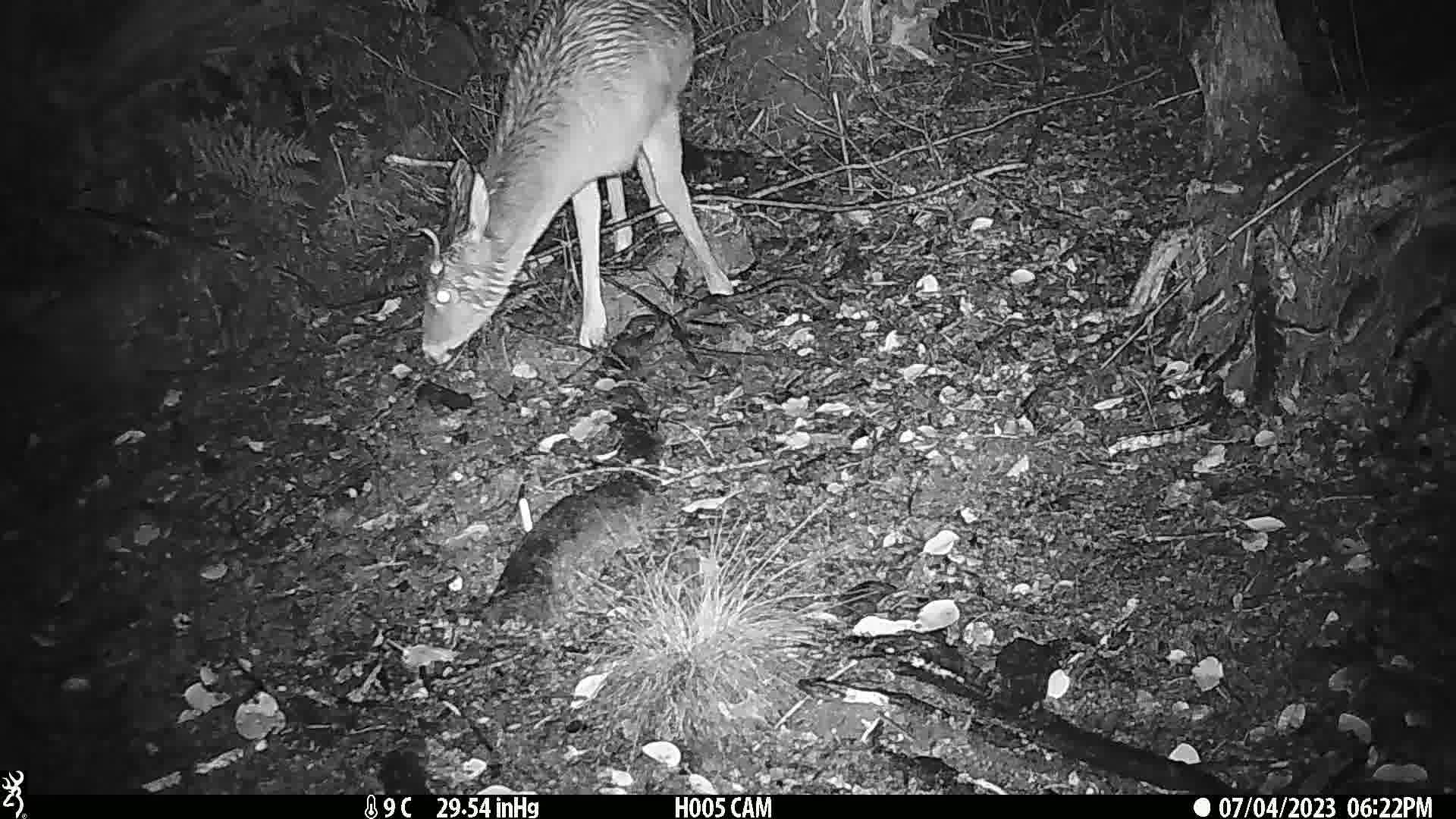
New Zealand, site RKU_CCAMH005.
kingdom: Animalia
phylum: Chordata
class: Mammalia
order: Artiodactyla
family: Cervidae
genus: Odocoileus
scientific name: Odocoileus virginianus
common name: white-tailed deer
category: white tailed deer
White tailed deer (white-tailed deer) (Odocoileus virginianus).